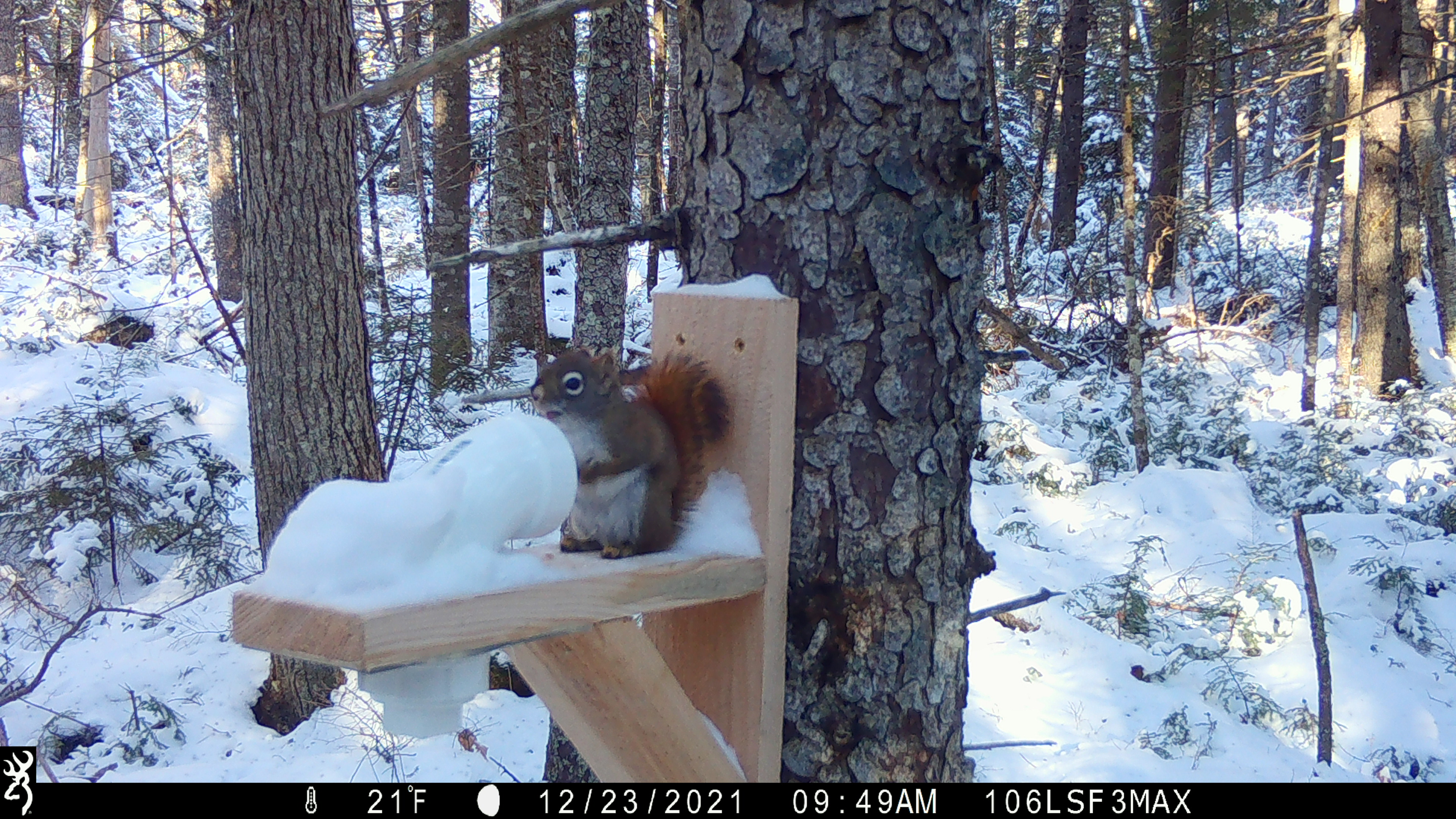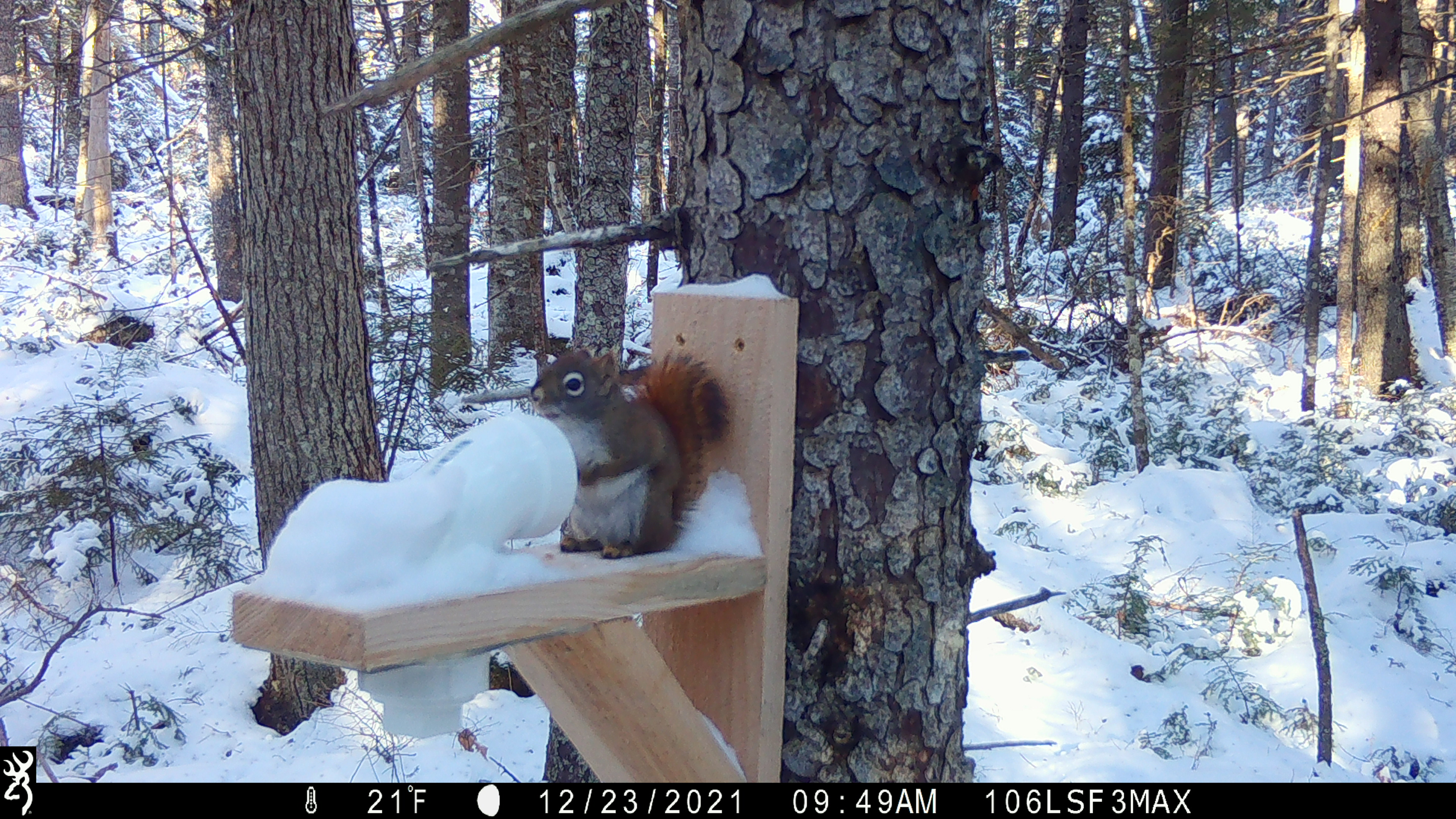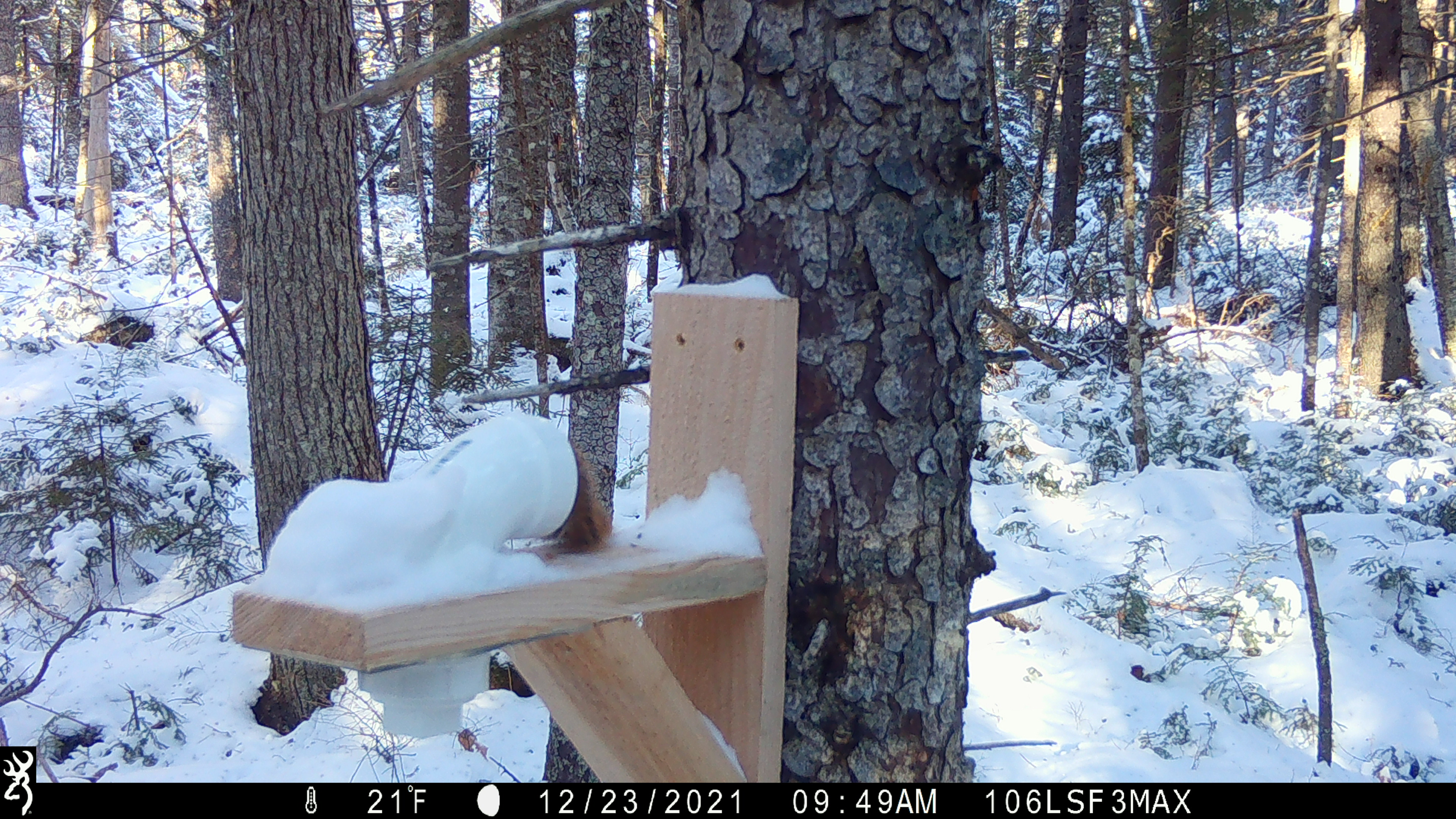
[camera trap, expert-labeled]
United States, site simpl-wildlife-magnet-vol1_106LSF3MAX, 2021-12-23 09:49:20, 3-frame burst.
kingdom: Animalia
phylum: Chordata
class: Mammalia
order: Rodentia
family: Sciuridae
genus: Tamiasciurus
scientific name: Tamiasciurus hudsonicus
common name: red squirrel